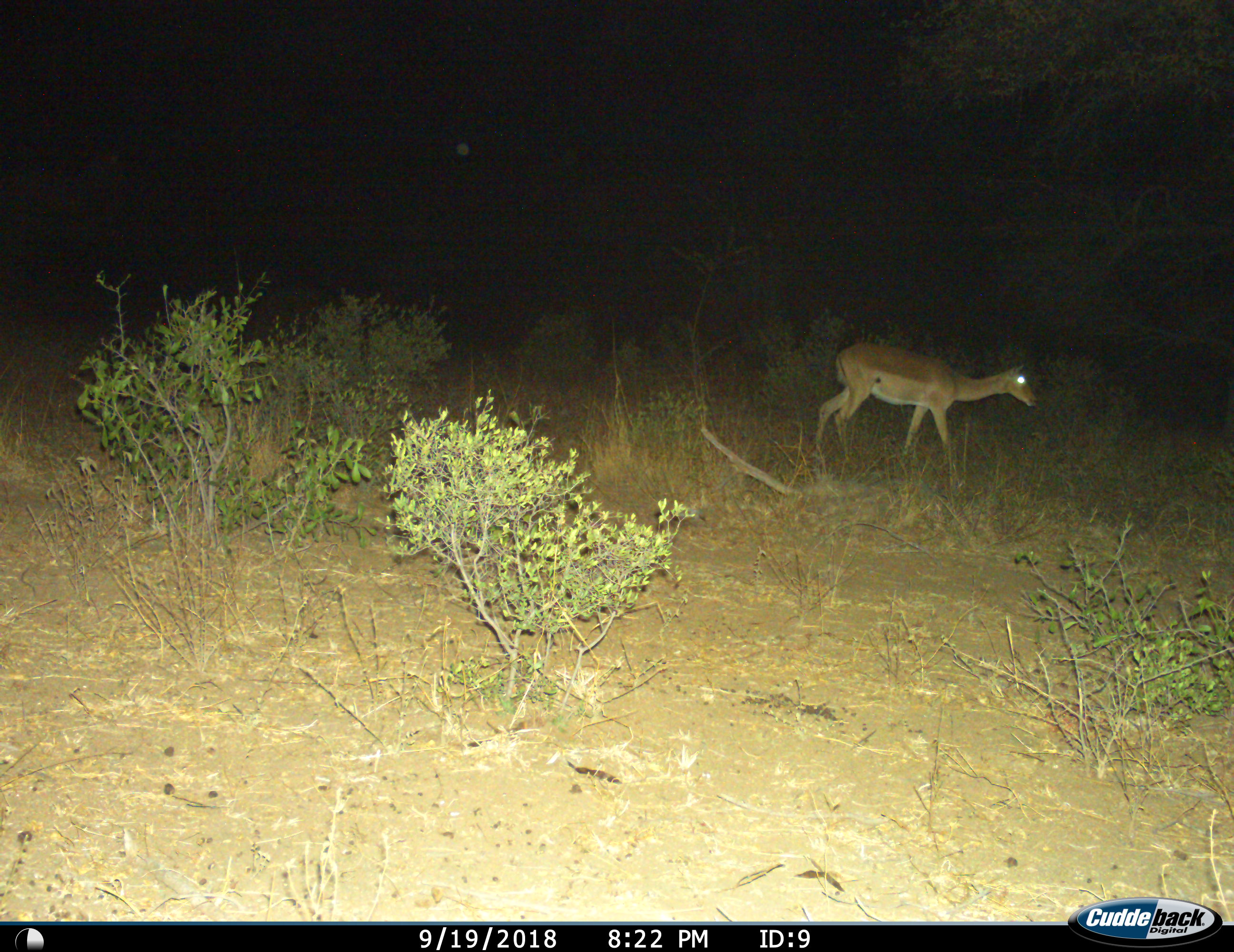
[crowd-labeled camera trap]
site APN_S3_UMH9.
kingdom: Animalia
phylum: Chordata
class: Mammalia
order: Artiodactyla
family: Bovidae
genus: Aepyceros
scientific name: Aepyceros melampus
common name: impala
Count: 1.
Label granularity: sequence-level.